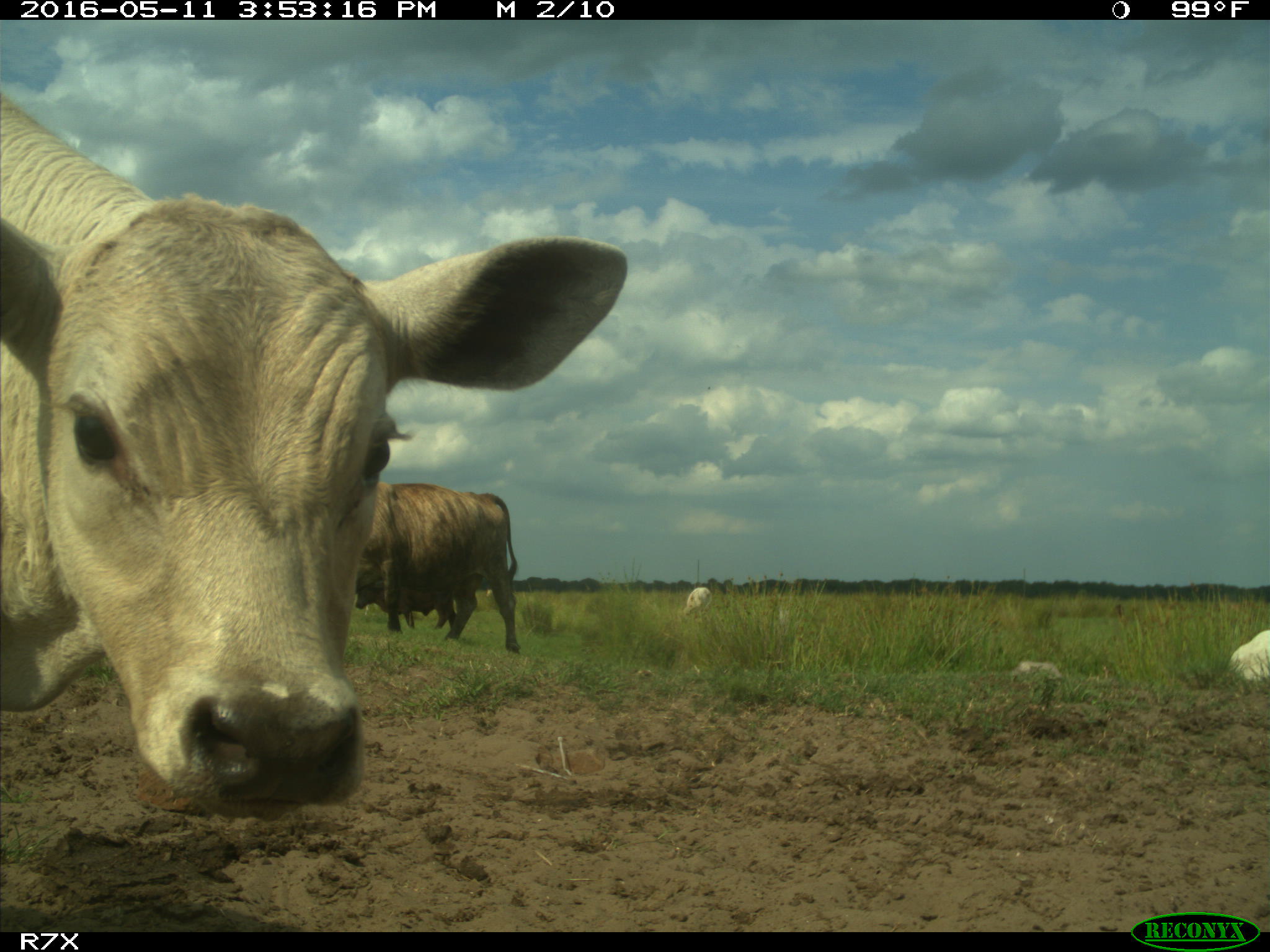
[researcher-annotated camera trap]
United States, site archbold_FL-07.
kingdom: Animalia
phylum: Chordata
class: Mammalia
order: Artiodactyla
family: Bovidae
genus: Bos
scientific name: Bos taurus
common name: domestic cow